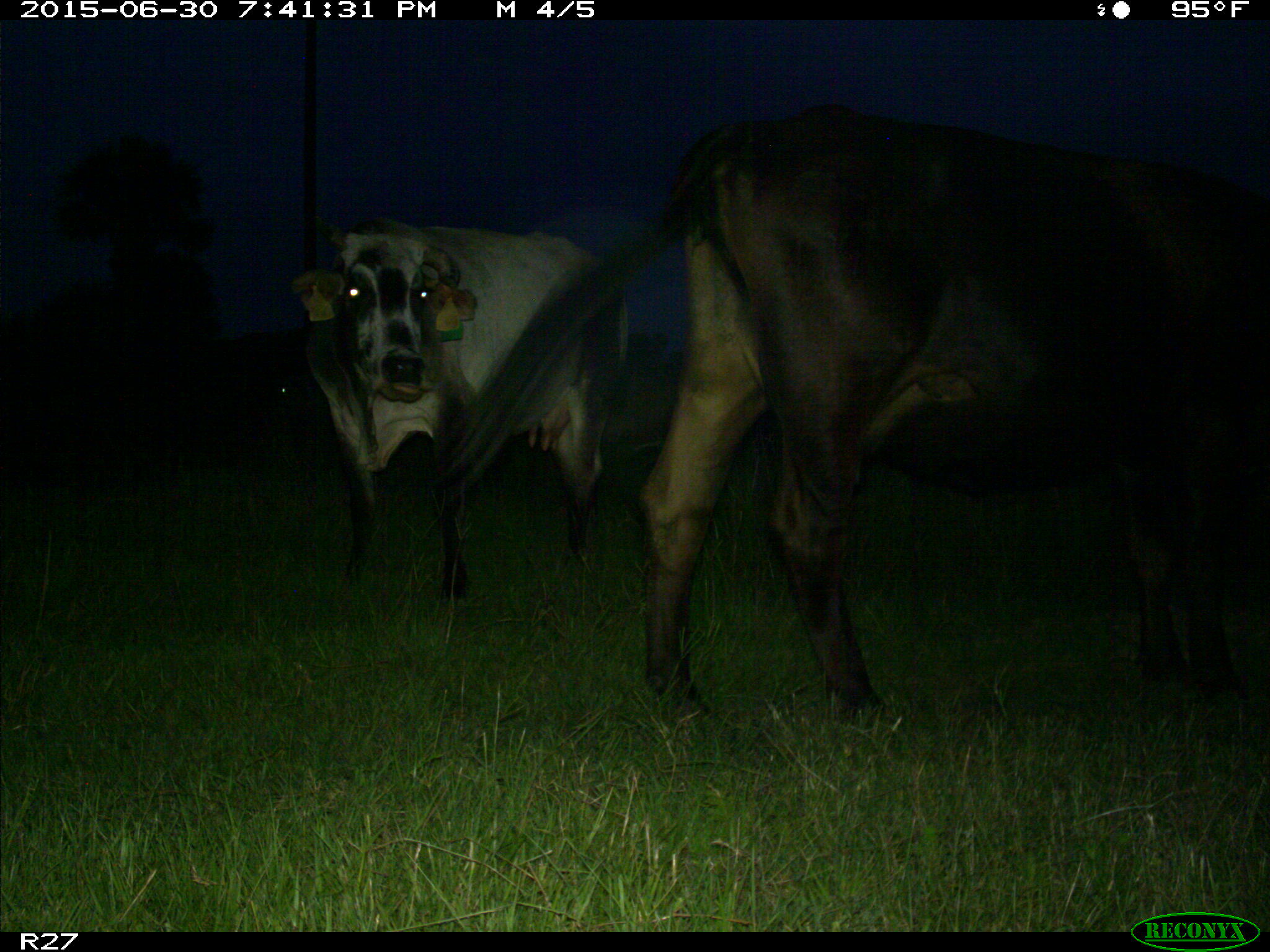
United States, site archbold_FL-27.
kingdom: Animalia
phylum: Chordata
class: Mammalia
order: Artiodactyla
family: Bovidae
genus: Bos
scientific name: Bos taurus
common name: domestic cow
Bos taurus (domestic cow).